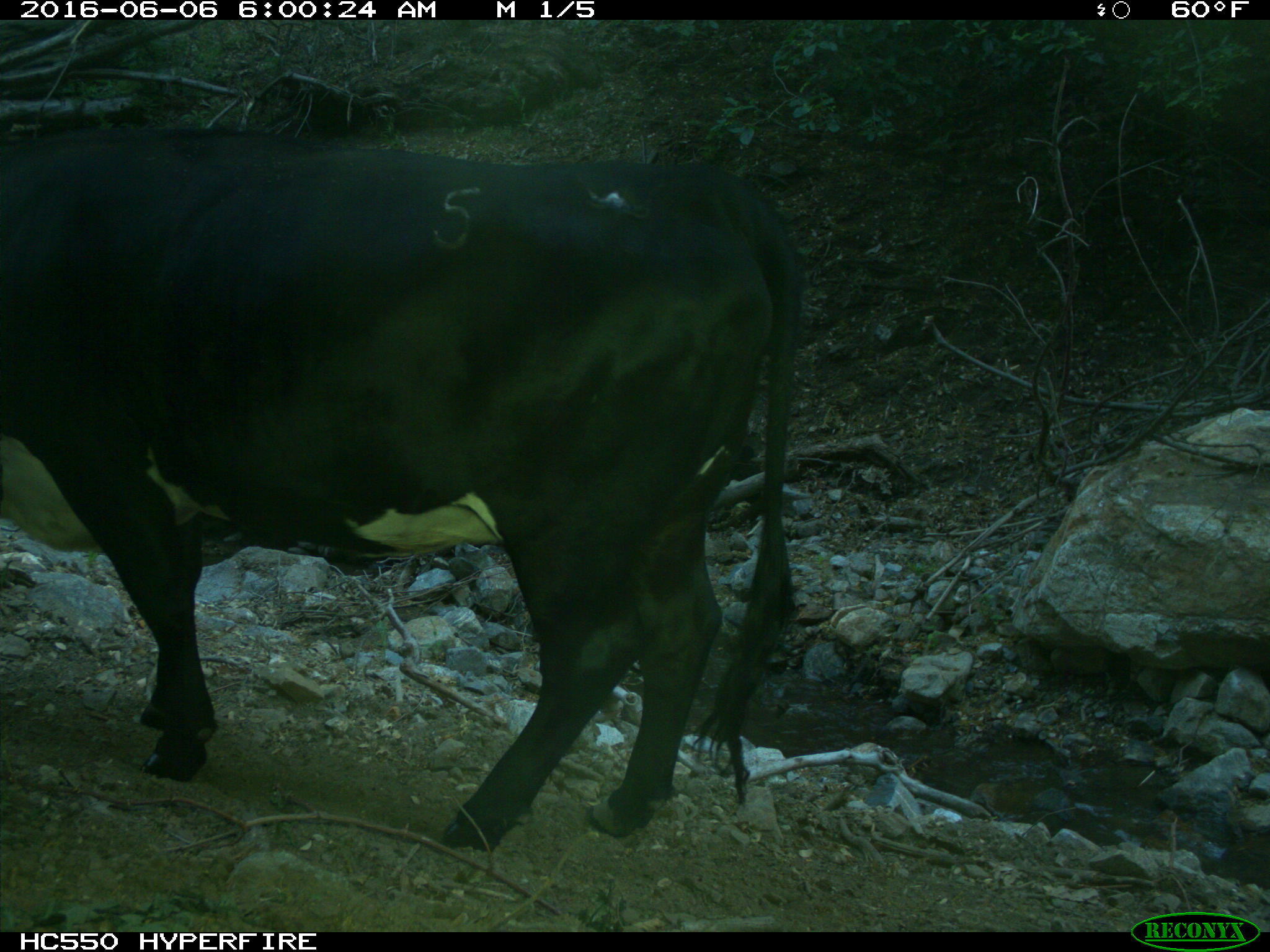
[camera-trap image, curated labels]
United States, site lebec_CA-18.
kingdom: Animalia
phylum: Chordata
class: Mammalia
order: Artiodactyla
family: Bovidae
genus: Bos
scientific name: Bos taurus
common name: domestic cow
Bos taurus (domestic cow).